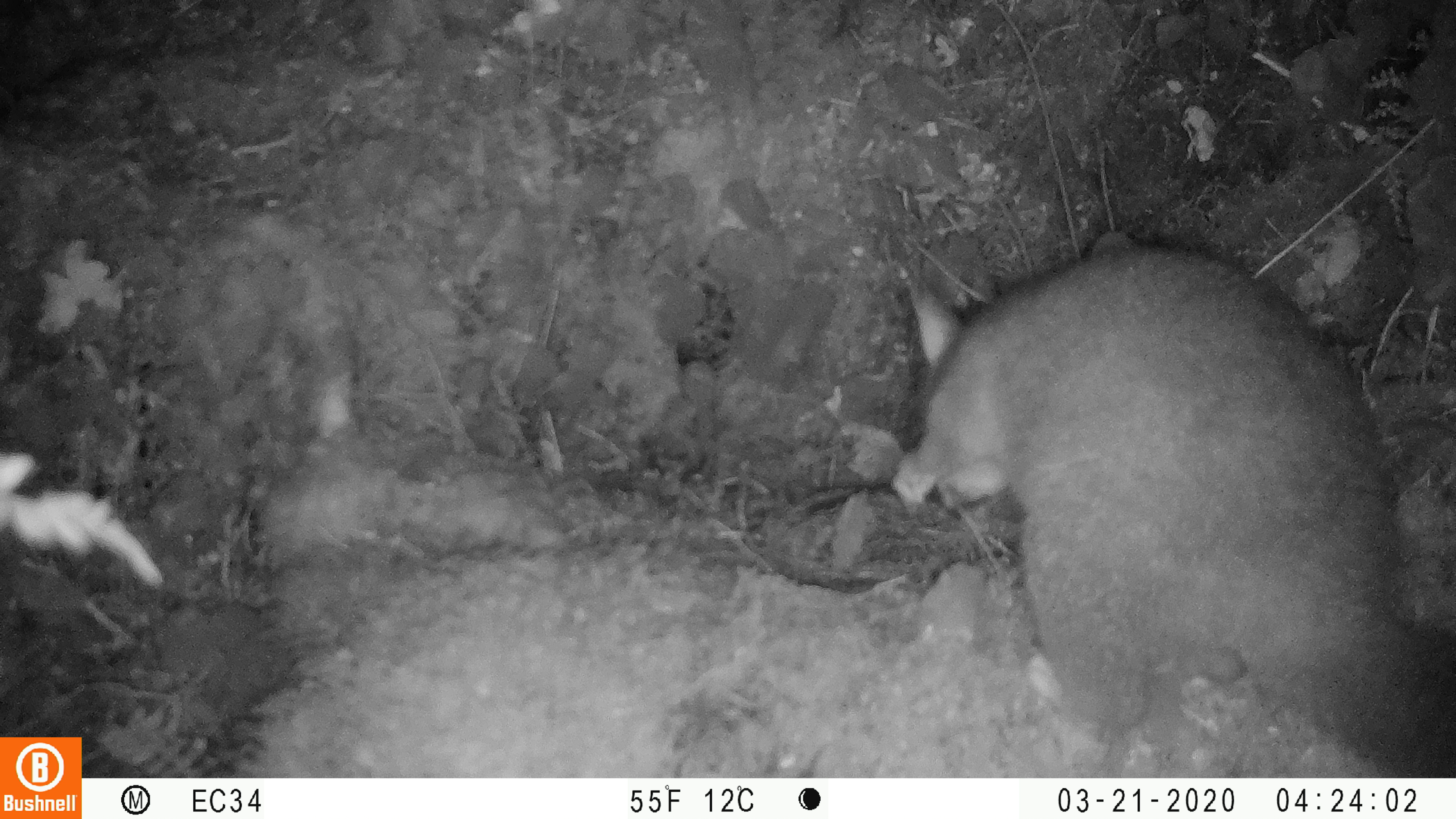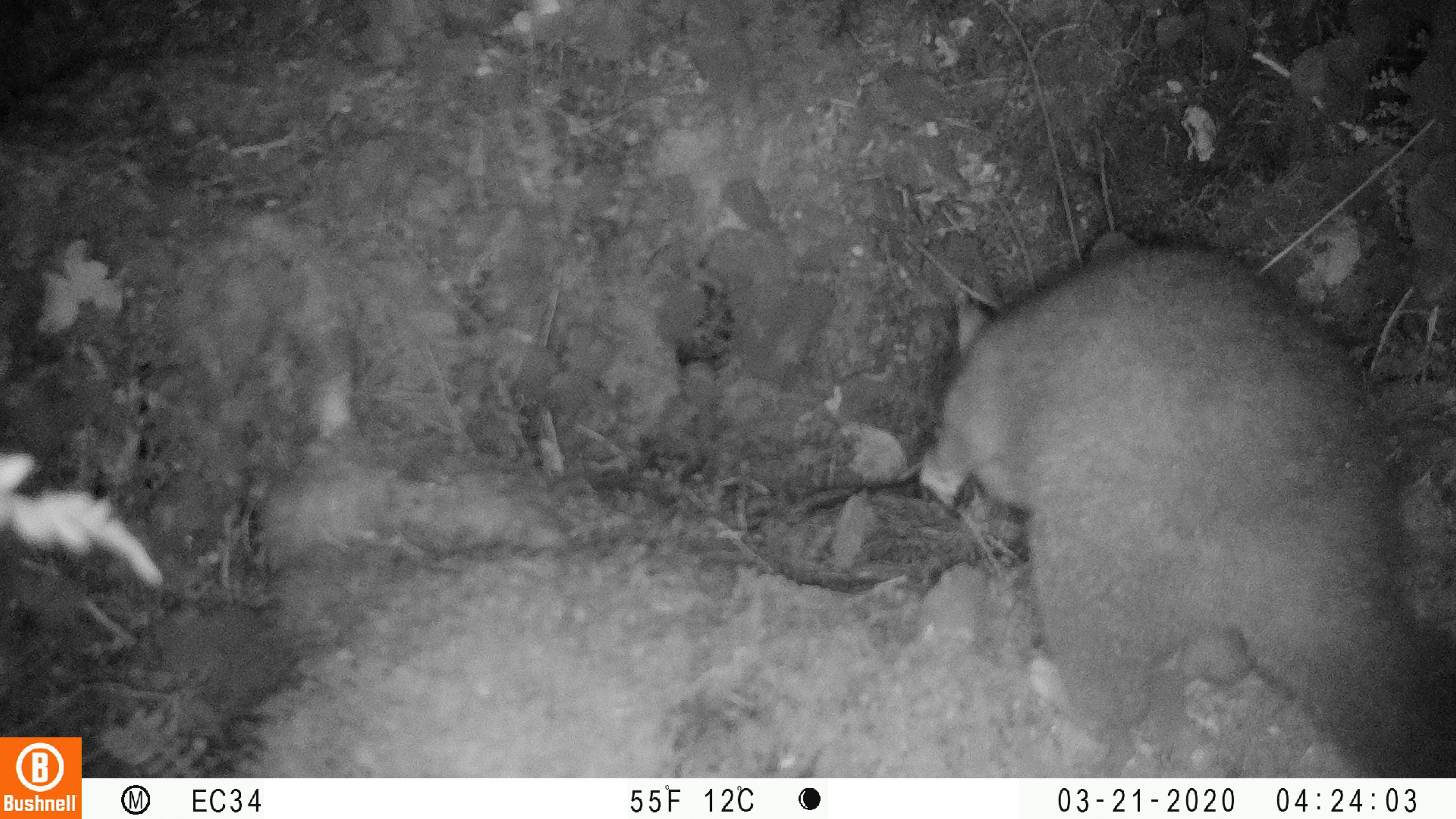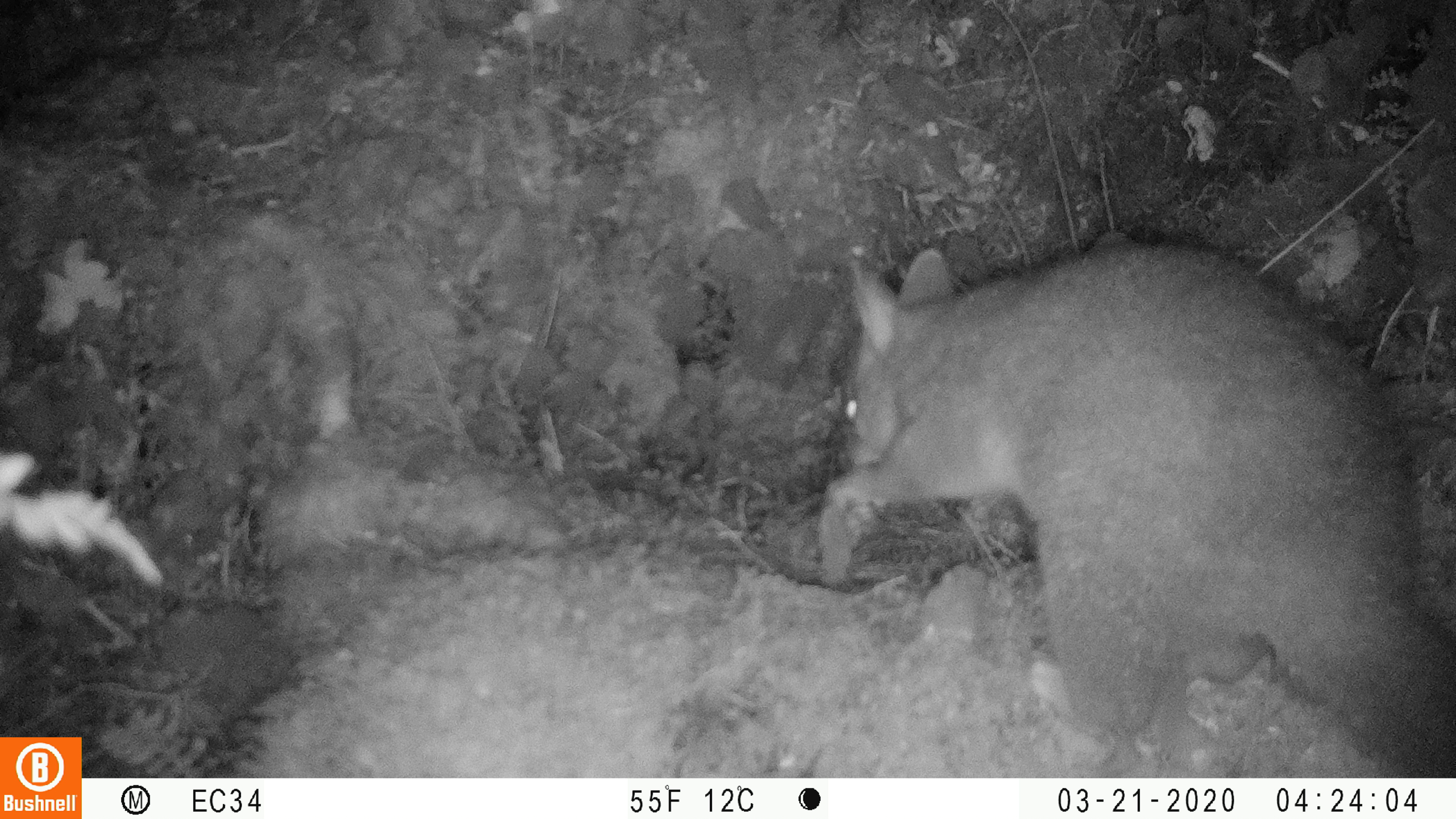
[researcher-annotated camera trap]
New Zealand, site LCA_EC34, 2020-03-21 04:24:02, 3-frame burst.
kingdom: Animalia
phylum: Chordata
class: Mammalia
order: Diprotodontia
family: Phalangeridae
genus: Trichosurus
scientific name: Trichosurus vulpecula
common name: common brushtail possum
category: possum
Possum (common brushtail possum) (Trichosurus vulpecula).